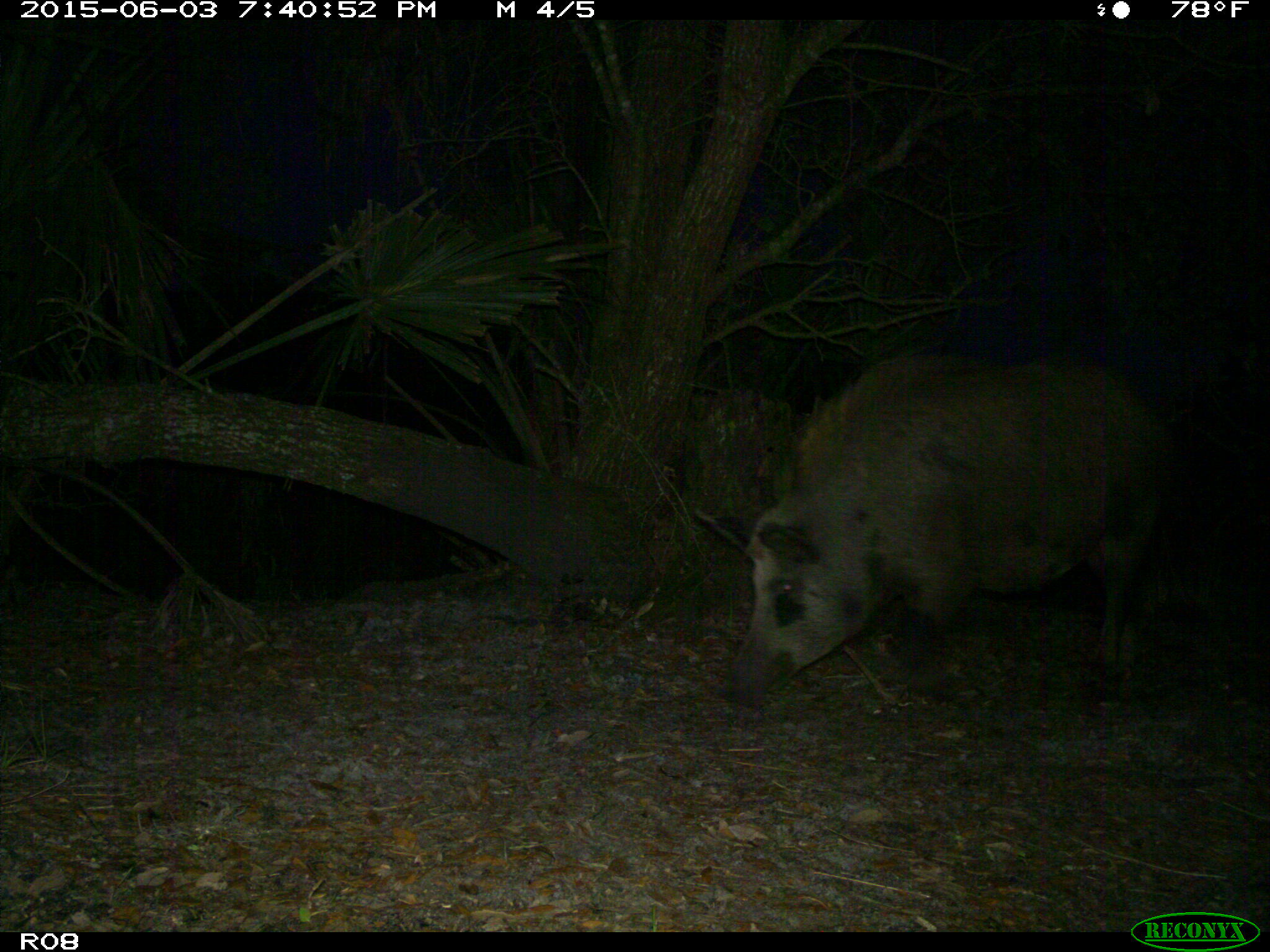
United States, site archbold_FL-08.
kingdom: Animalia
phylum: Chordata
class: Mammalia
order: Artiodactyla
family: Suidae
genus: Sus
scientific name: Sus scrofa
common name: wild boar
Sus scrofa (wild boar).